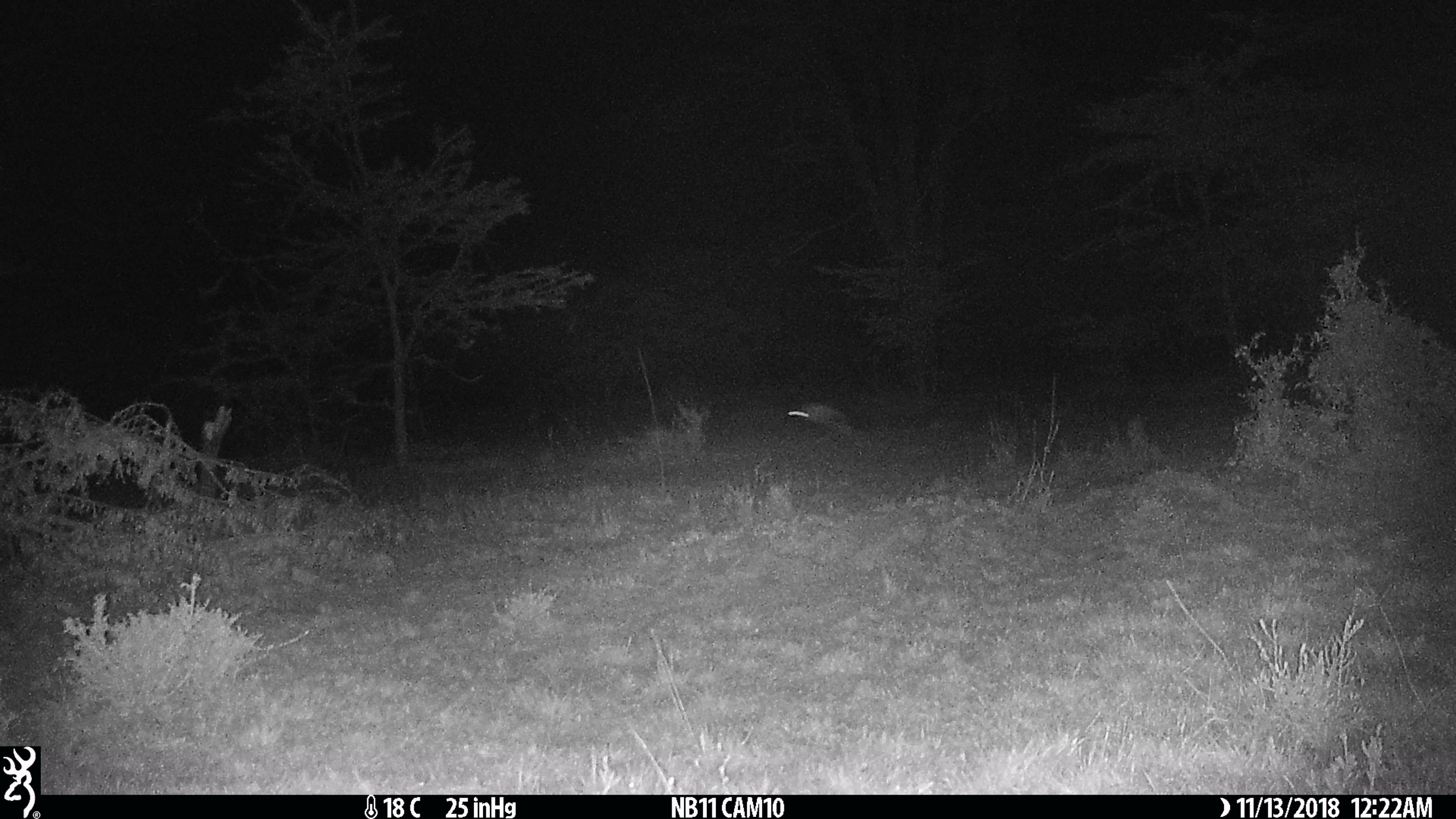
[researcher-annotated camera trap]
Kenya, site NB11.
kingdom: Animalia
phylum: Chordata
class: Mammalia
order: Rodentia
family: Pedetidae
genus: Pedetes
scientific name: Pedetes capensis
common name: springhare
Springhare (Pedetes capensis).